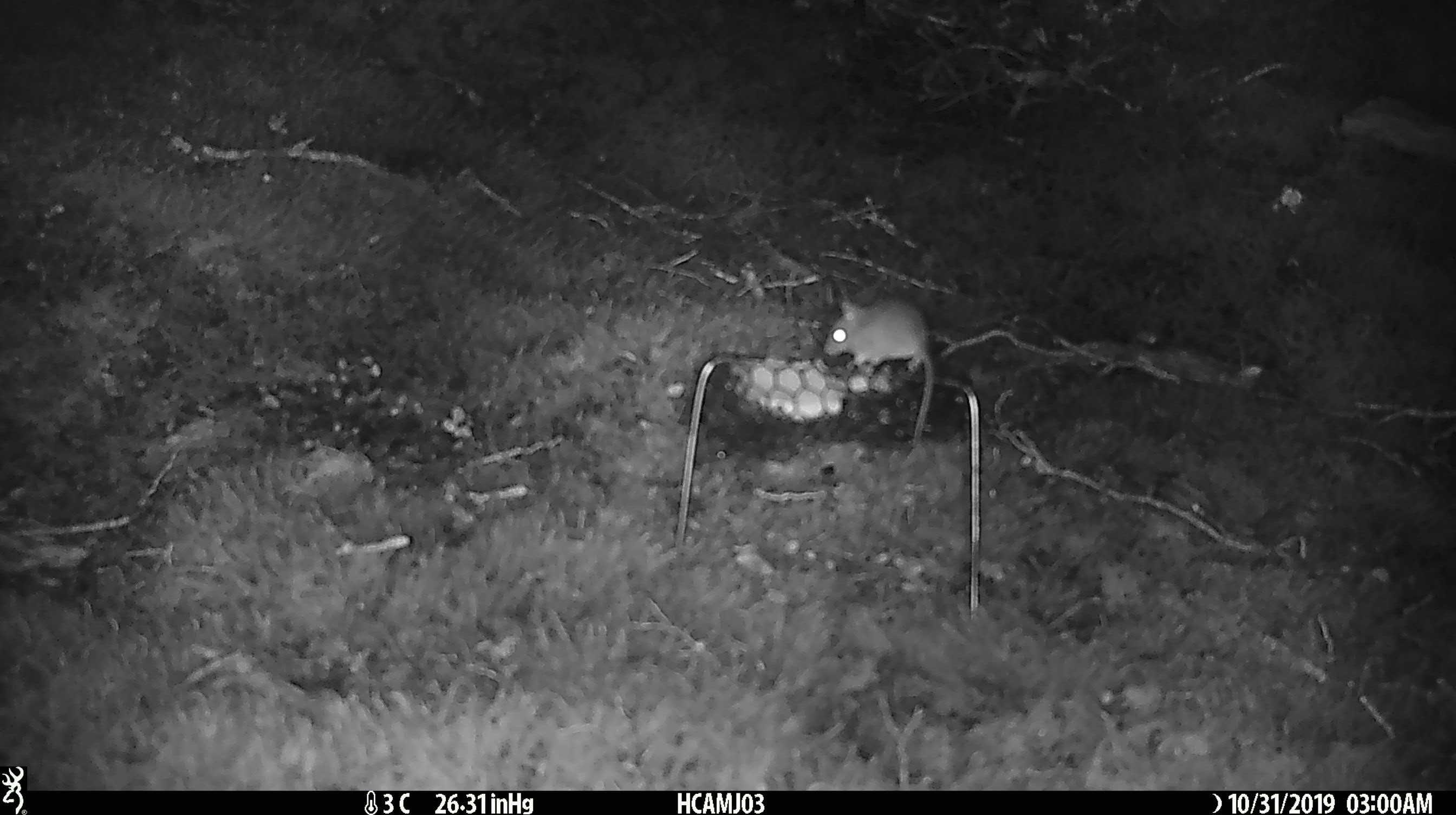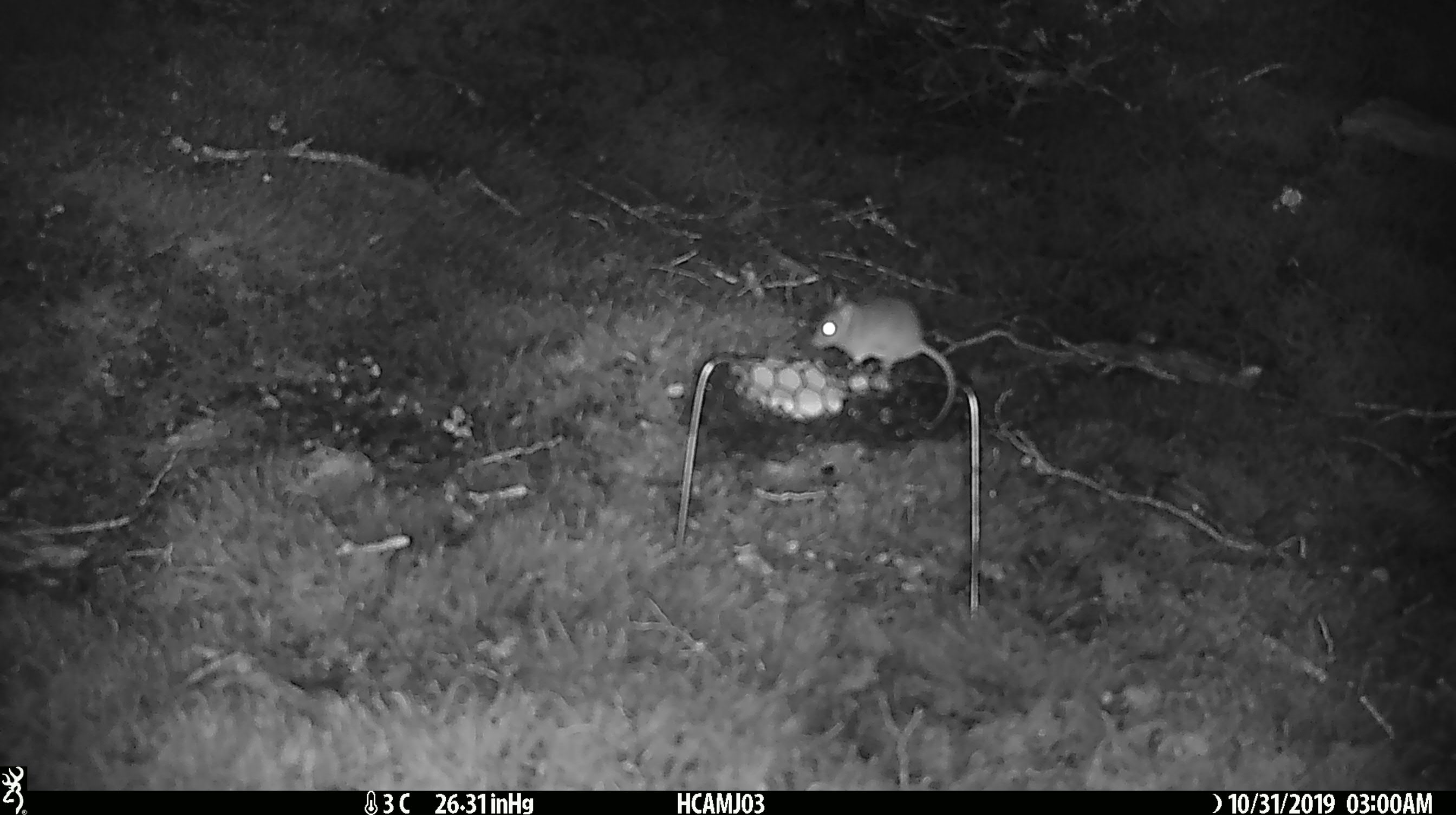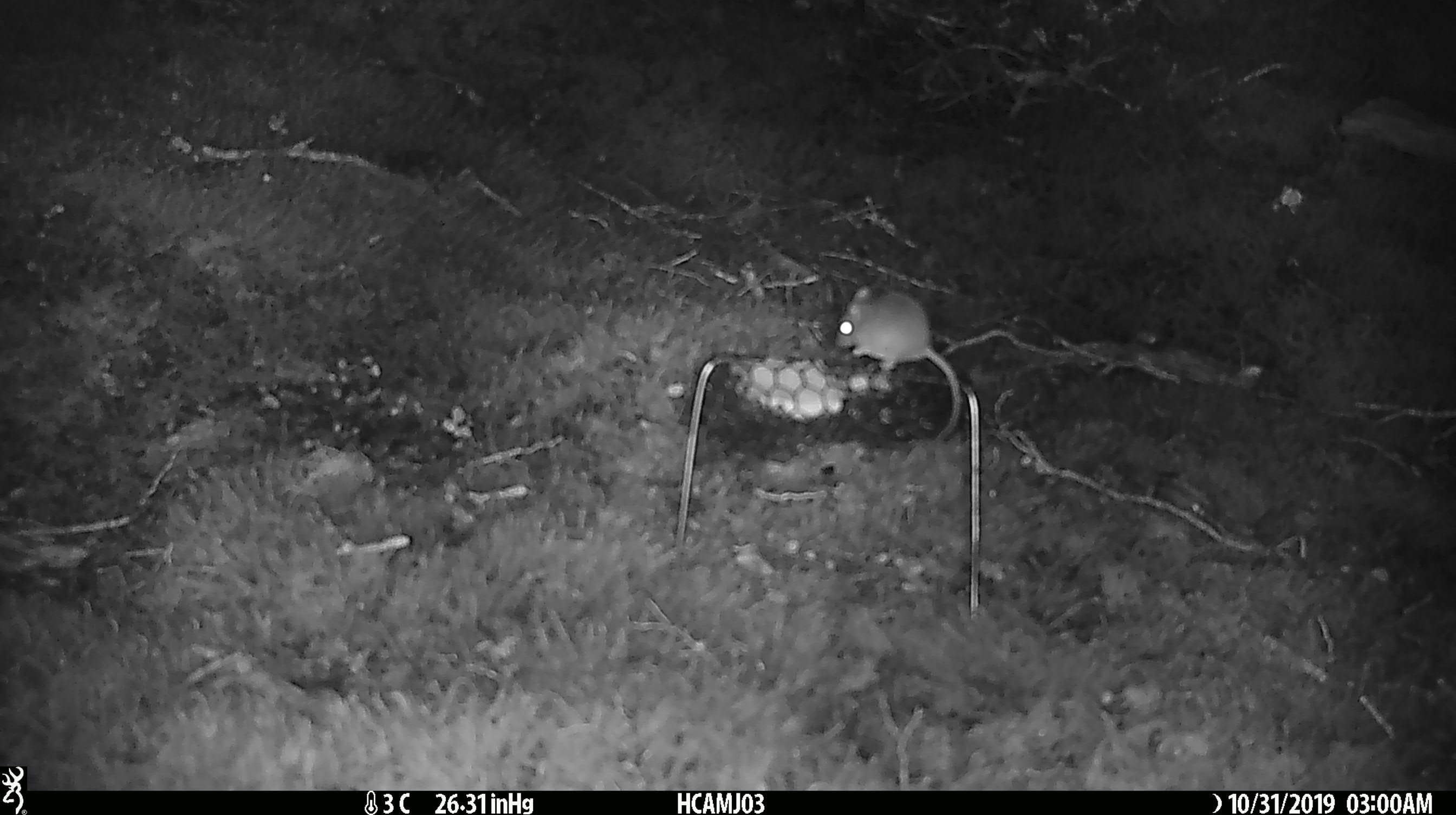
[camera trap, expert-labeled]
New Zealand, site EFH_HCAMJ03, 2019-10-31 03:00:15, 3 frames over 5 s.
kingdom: Animalia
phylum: Chordata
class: Mammalia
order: Rodentia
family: Muridae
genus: Mus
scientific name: Mus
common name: mouse